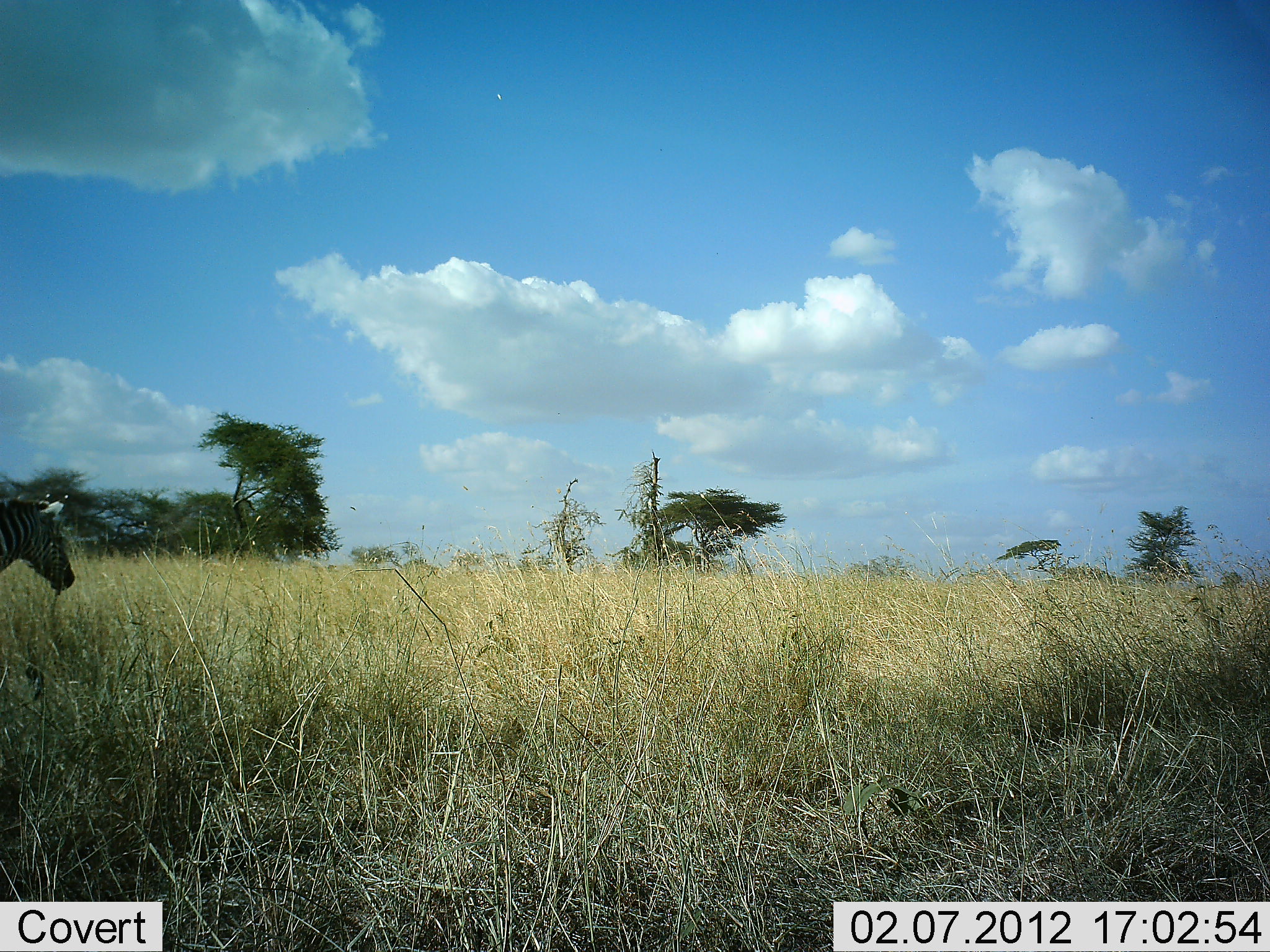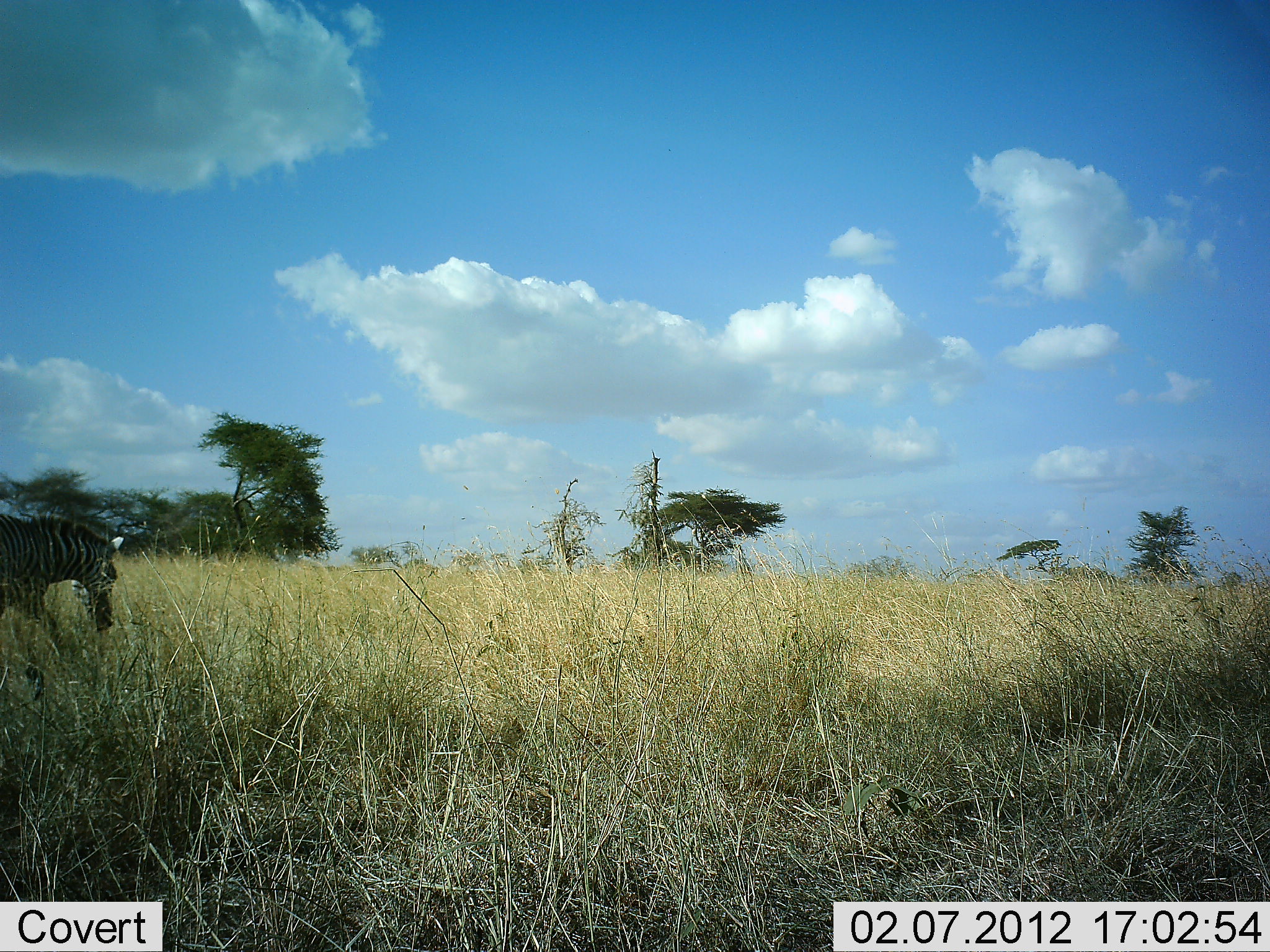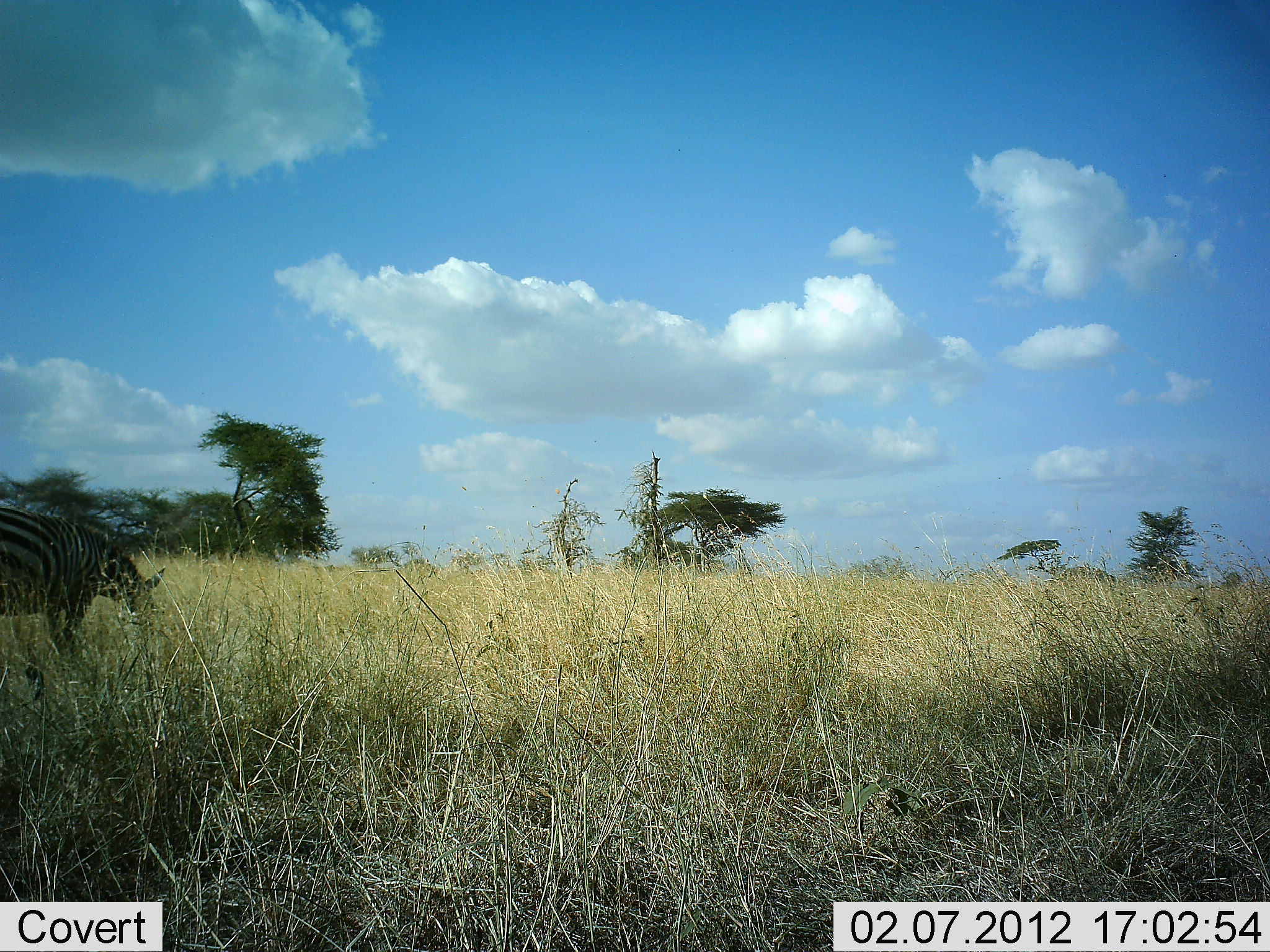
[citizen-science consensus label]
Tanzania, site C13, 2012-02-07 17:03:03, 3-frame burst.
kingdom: Animalia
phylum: Chordata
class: Mammalia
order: Perissodactyla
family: Equidae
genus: Equus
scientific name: Equus quagga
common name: plains zebra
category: zebra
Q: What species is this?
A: Zebra (plains zebra) (Equus quagga).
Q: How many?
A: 1.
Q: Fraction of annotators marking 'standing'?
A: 0%.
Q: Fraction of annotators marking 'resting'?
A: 0%.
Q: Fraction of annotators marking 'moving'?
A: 68%.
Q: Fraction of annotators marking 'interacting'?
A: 0%.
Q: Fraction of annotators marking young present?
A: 0%.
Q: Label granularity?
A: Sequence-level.